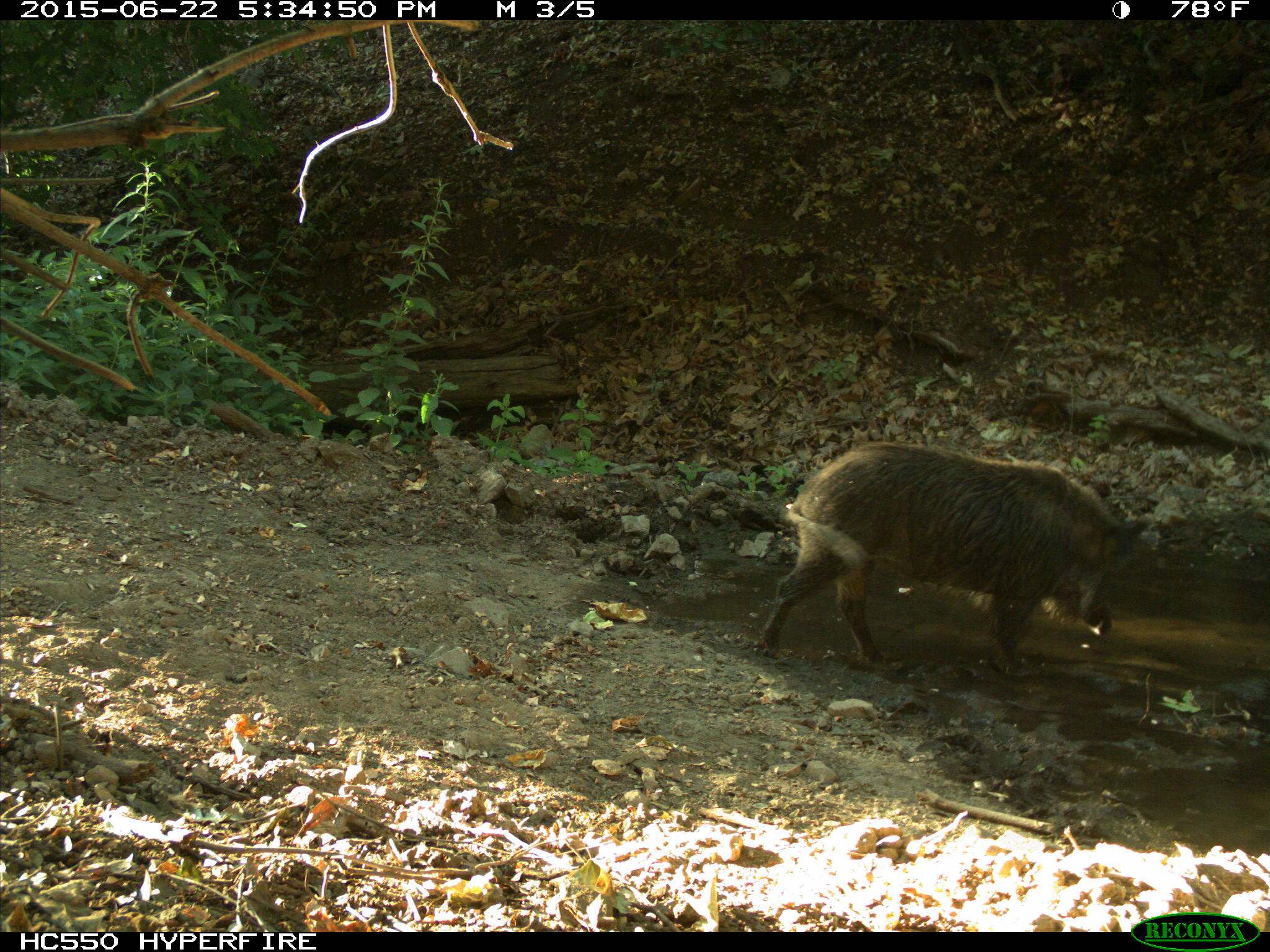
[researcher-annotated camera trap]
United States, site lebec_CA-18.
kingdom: Animalia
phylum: Chordata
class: Mammalia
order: Artiodactyla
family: Suidae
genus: Sus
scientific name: Sus scrofa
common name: wild boar